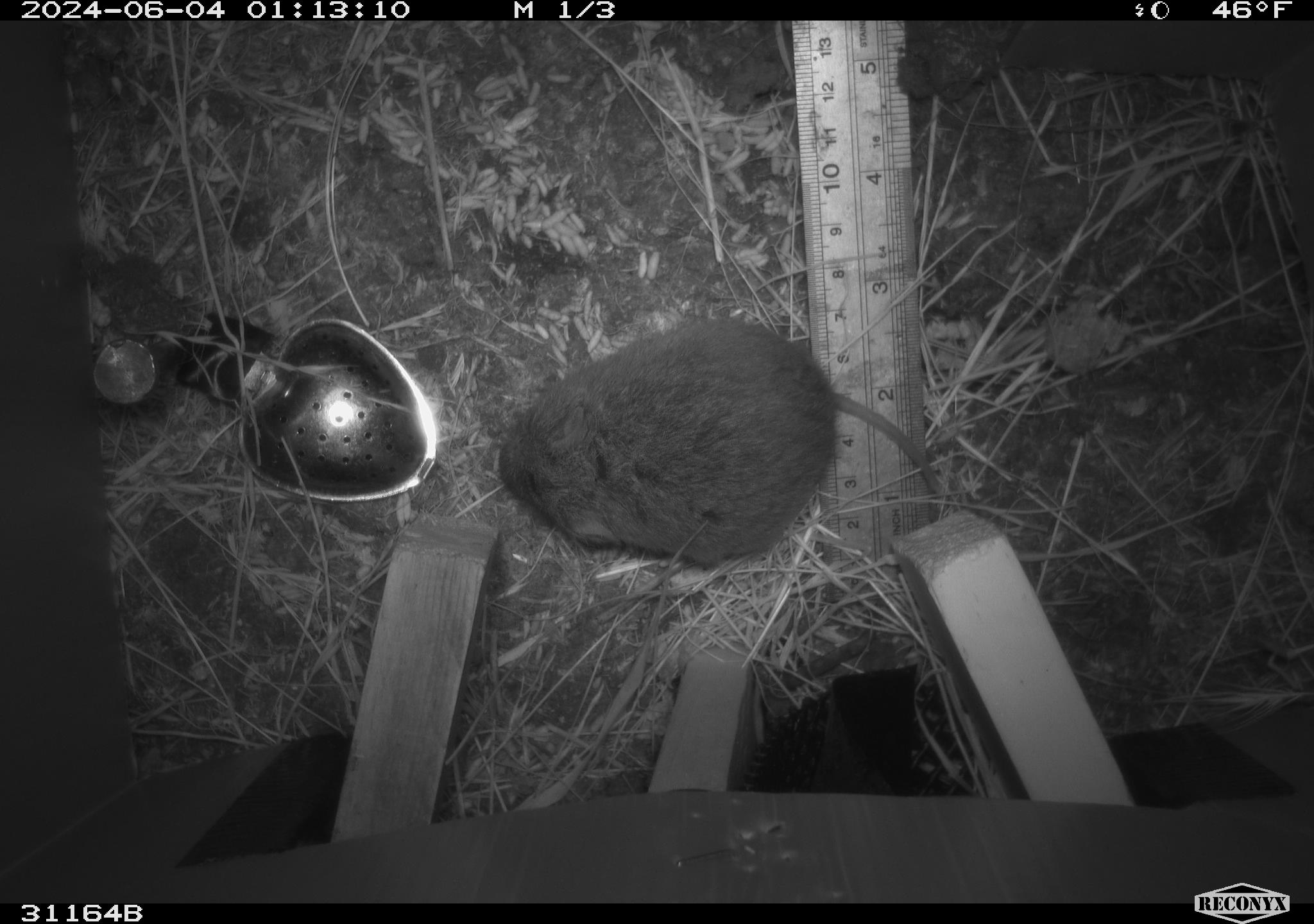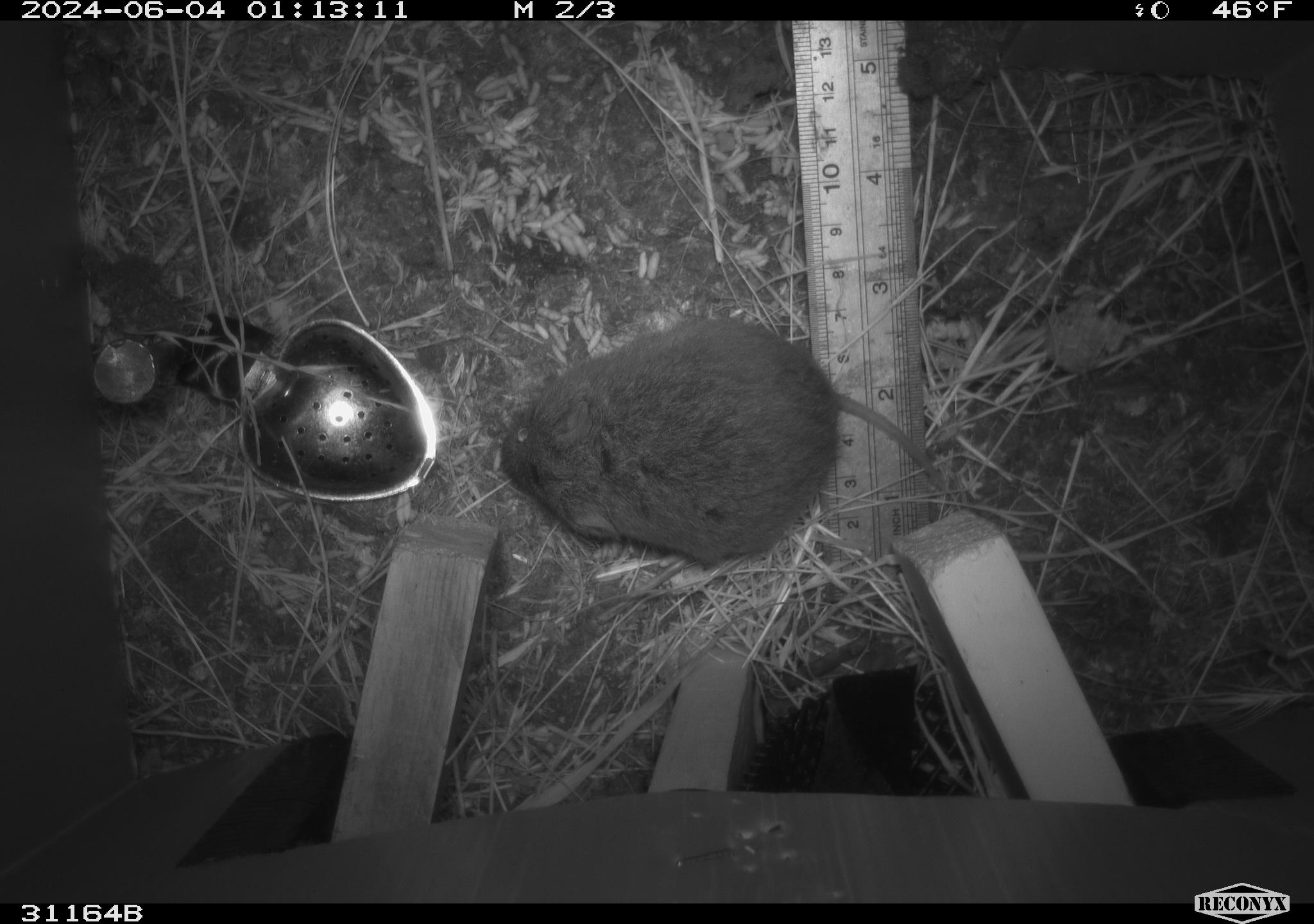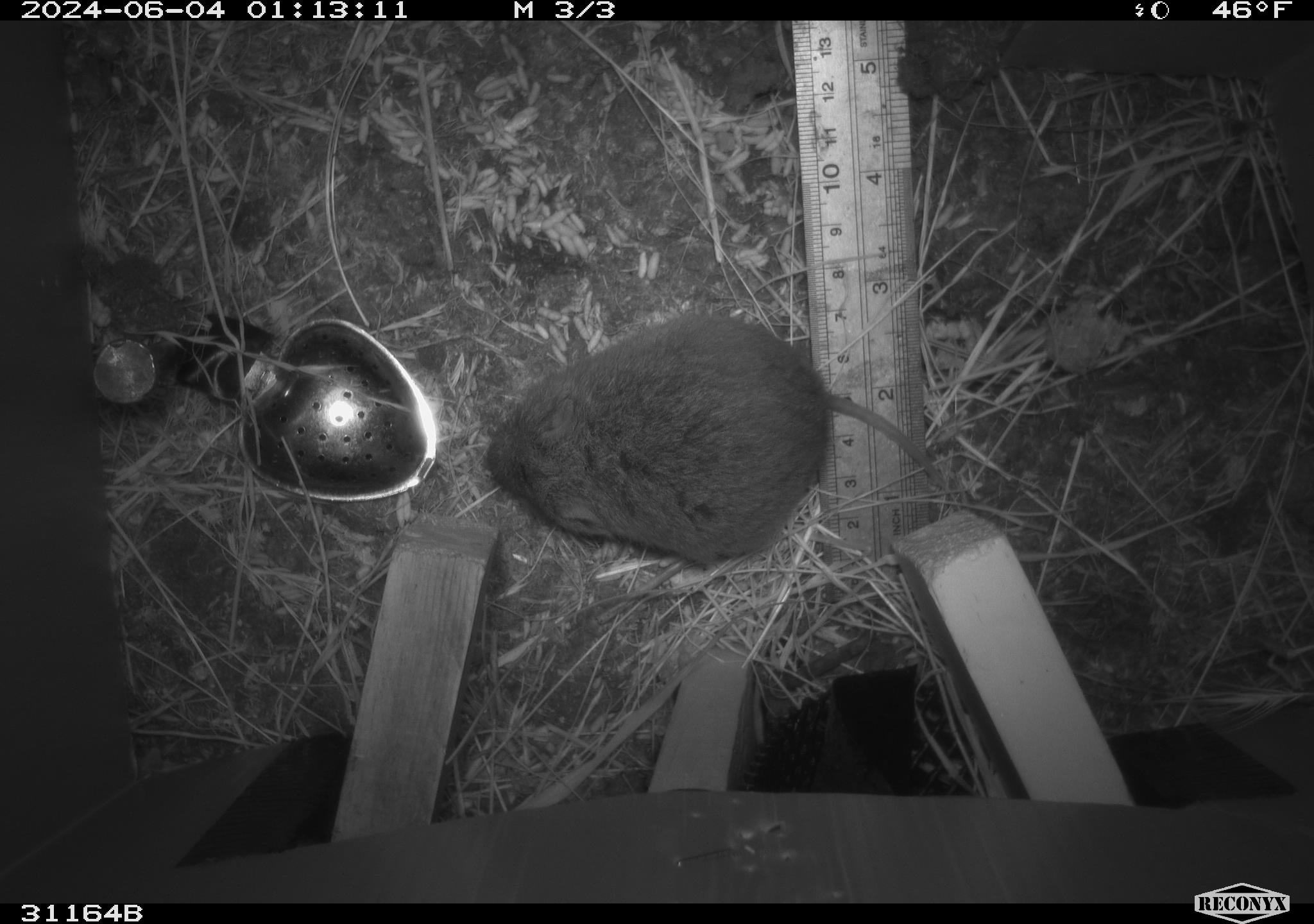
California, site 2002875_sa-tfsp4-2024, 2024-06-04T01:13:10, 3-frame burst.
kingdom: Animalia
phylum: Chordata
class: Mammalia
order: Rodentia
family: Cricetidae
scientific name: Arvicolinae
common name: voles, lemmings, and muskrats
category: arvicolinae subfamily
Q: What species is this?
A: Arvicolinae subfamily (voles, lemmings, and muskrats) (Arvicolinae).